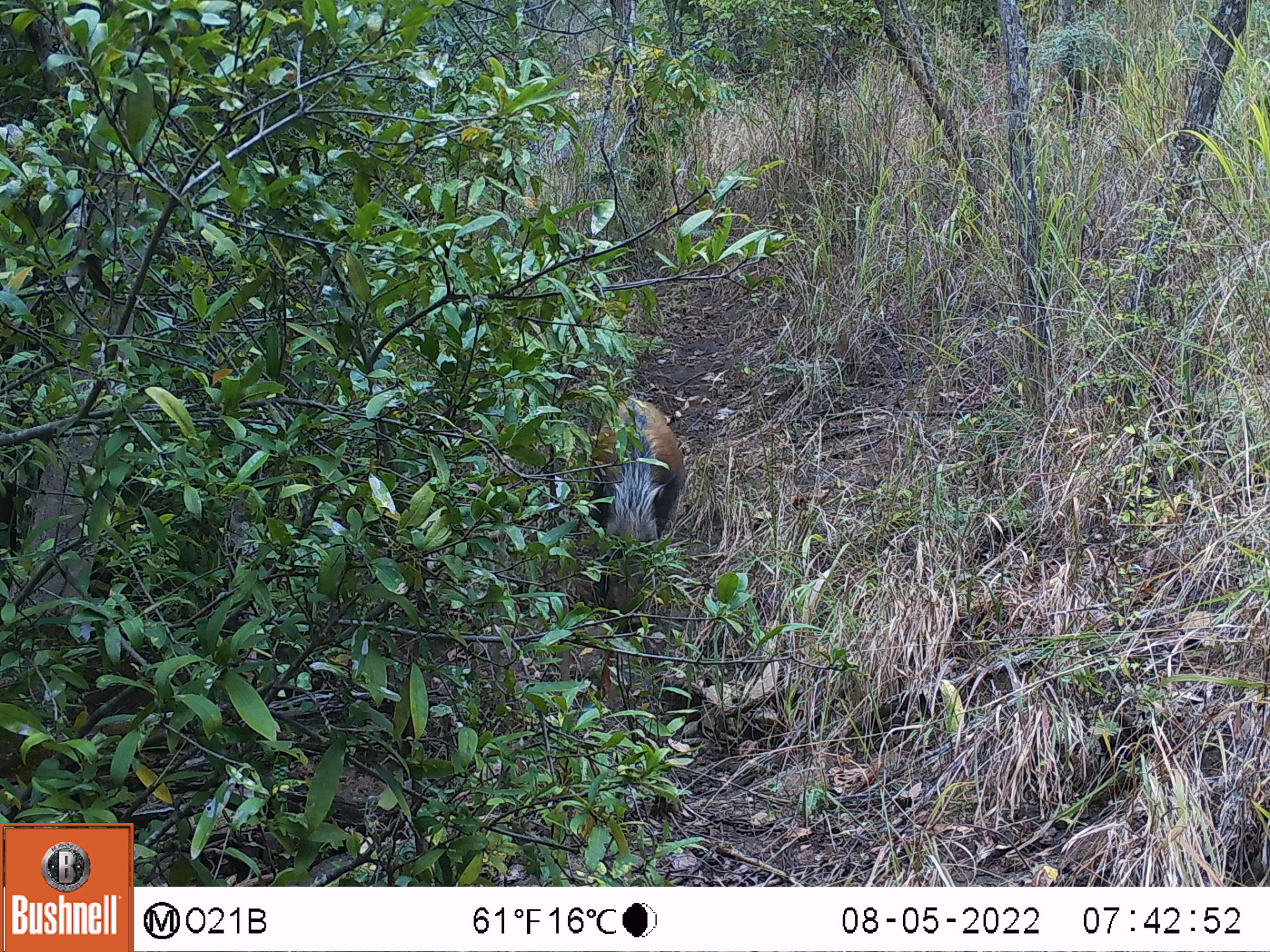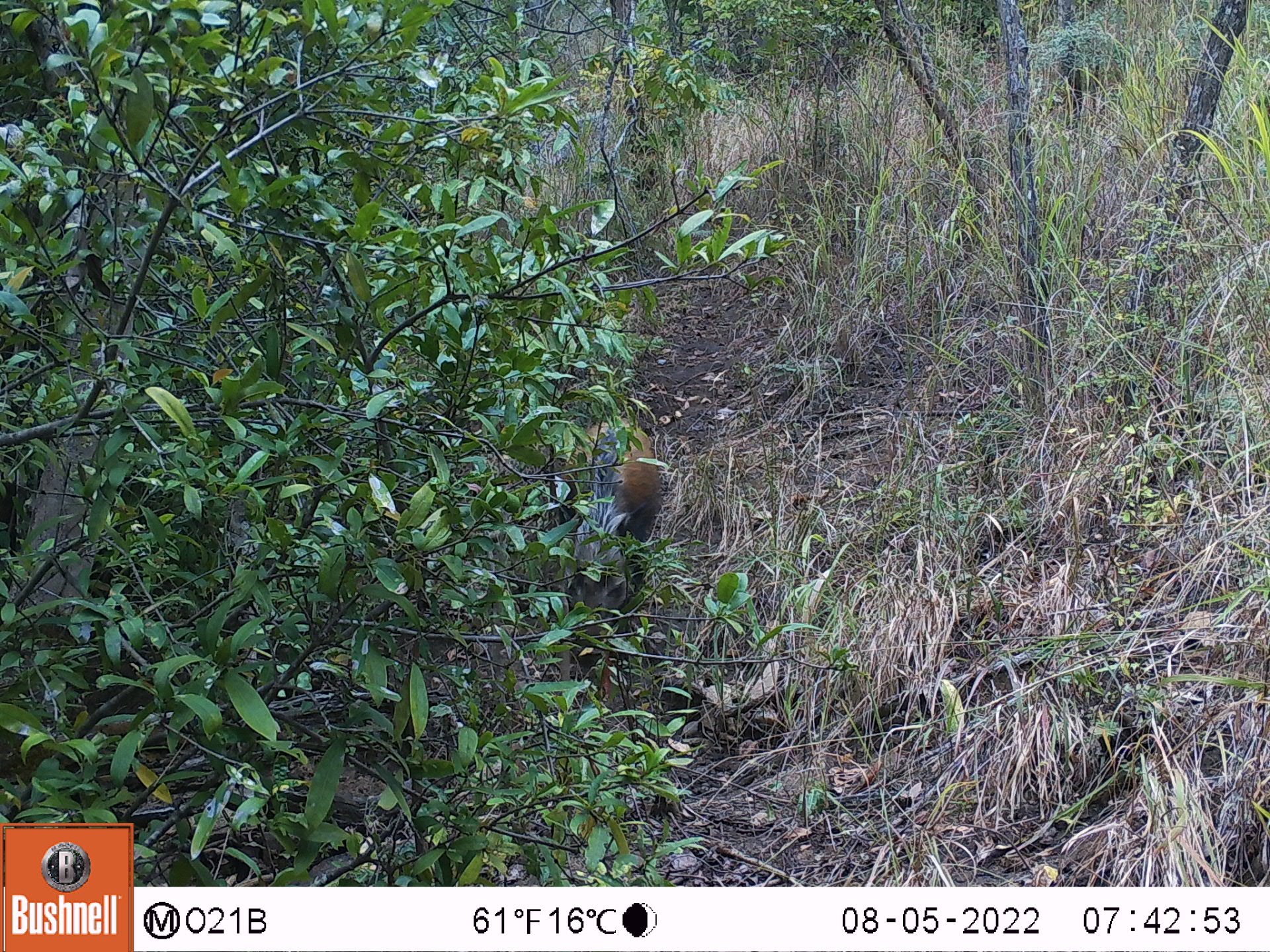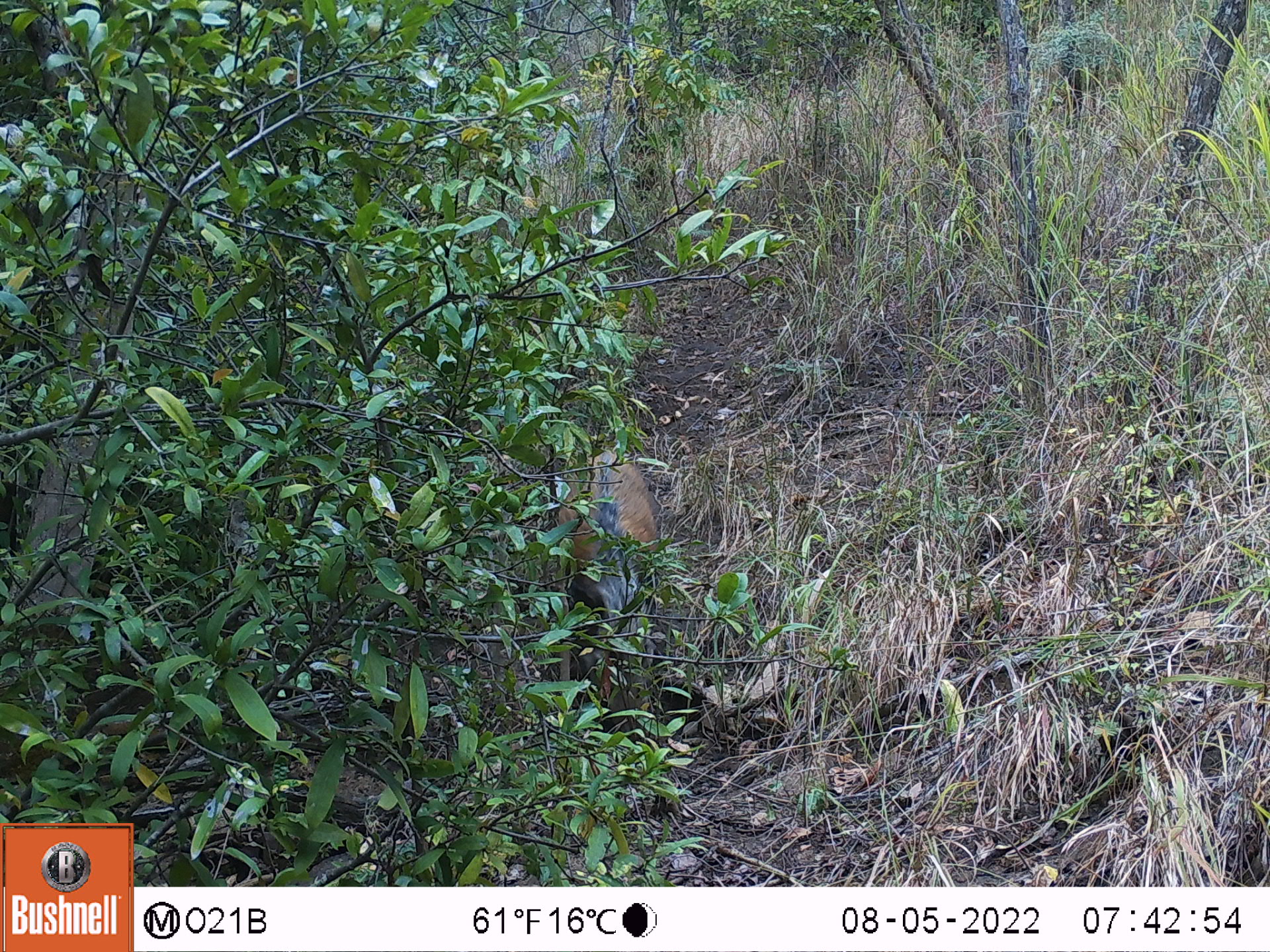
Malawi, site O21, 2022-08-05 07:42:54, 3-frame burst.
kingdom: Animalia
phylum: Chordata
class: Mammalia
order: Artiodactyla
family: Suidae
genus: Potamochoerus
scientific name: Potamochoerus larvatus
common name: bushpig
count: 1